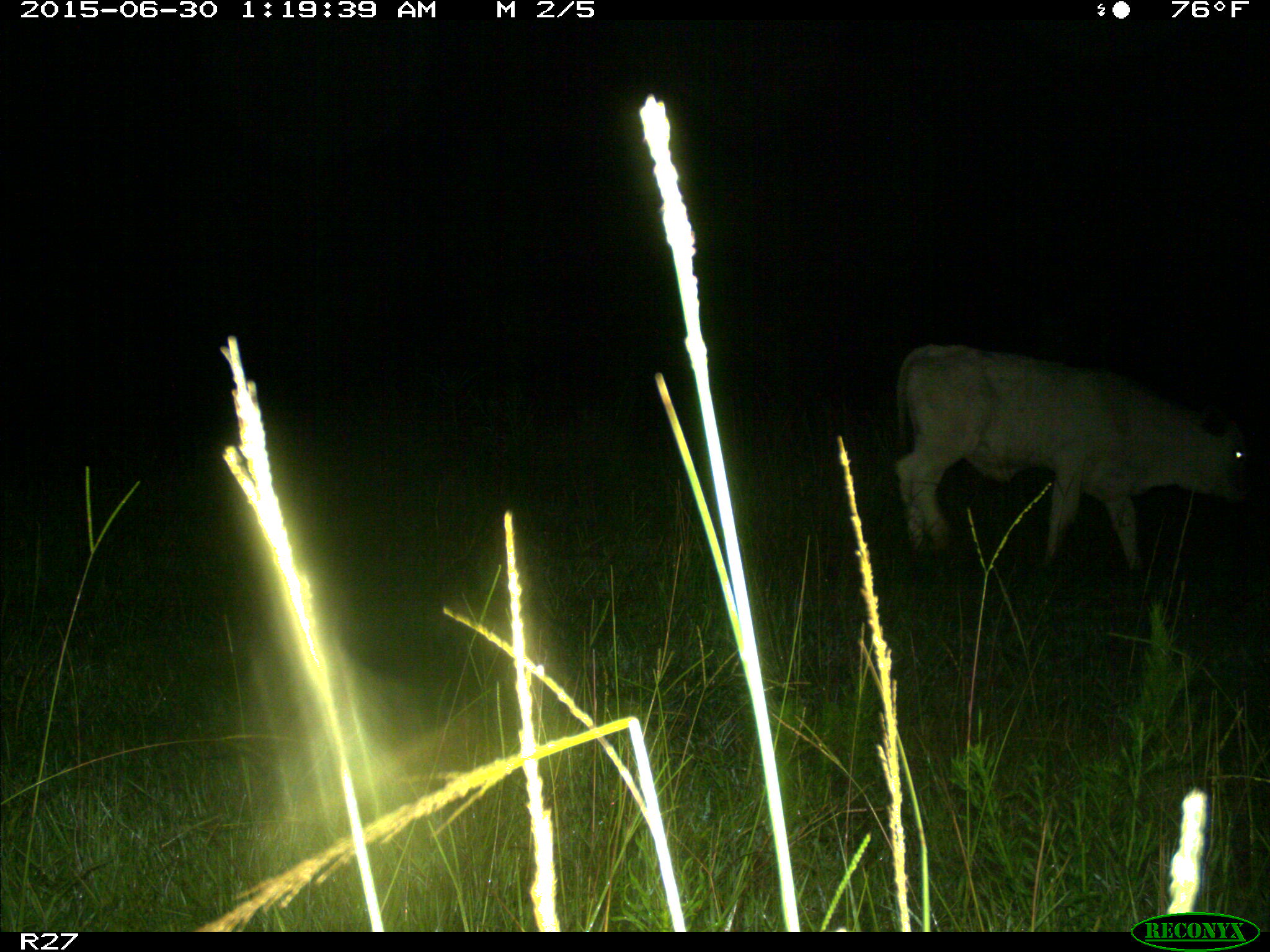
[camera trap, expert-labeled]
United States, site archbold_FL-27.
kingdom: Animalia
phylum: Chordata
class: Mammalia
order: Artiodactyla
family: Bovidae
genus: Bos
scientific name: Bos taurus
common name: domestic cow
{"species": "Bos taurus (domestic cow)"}